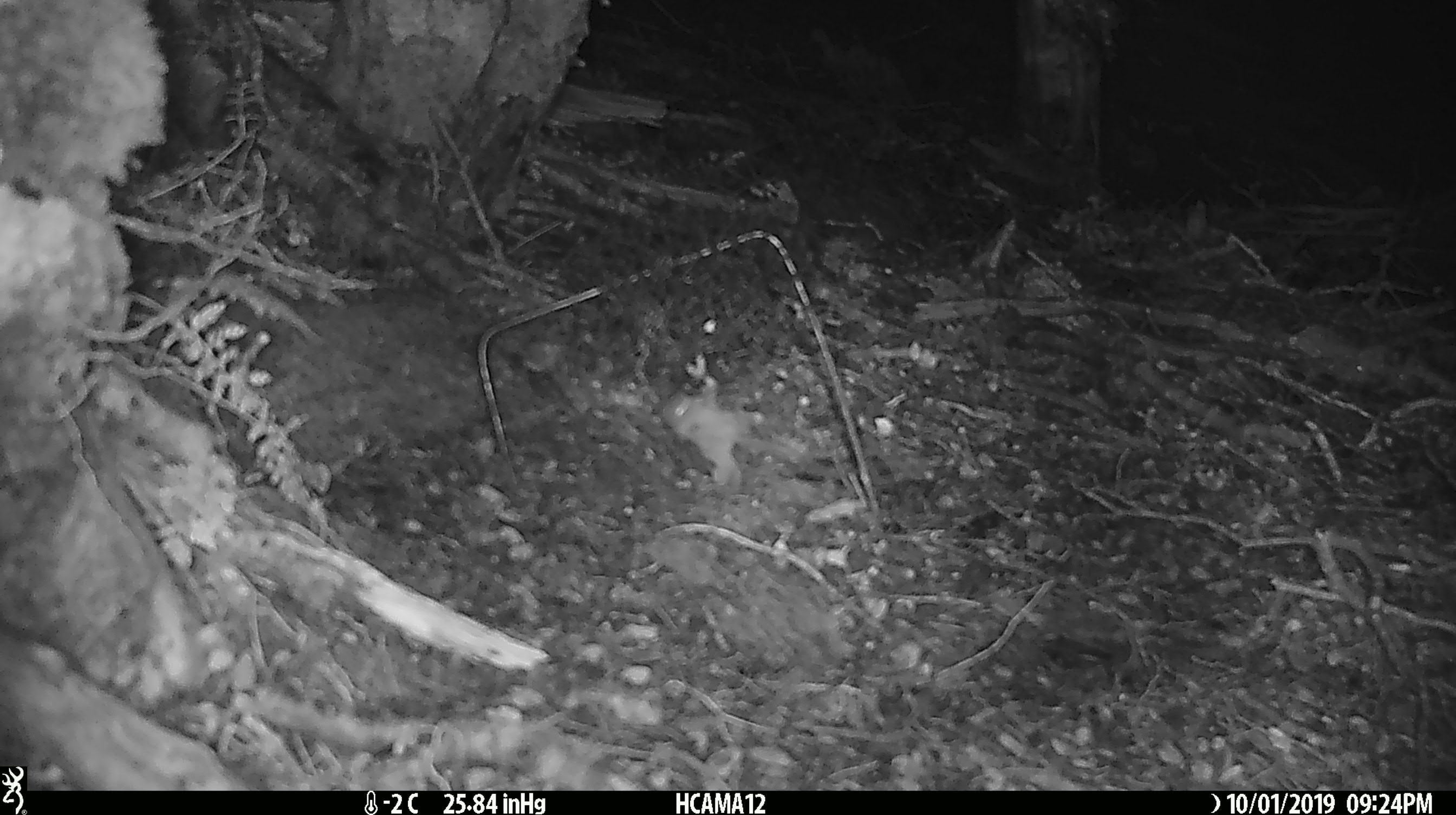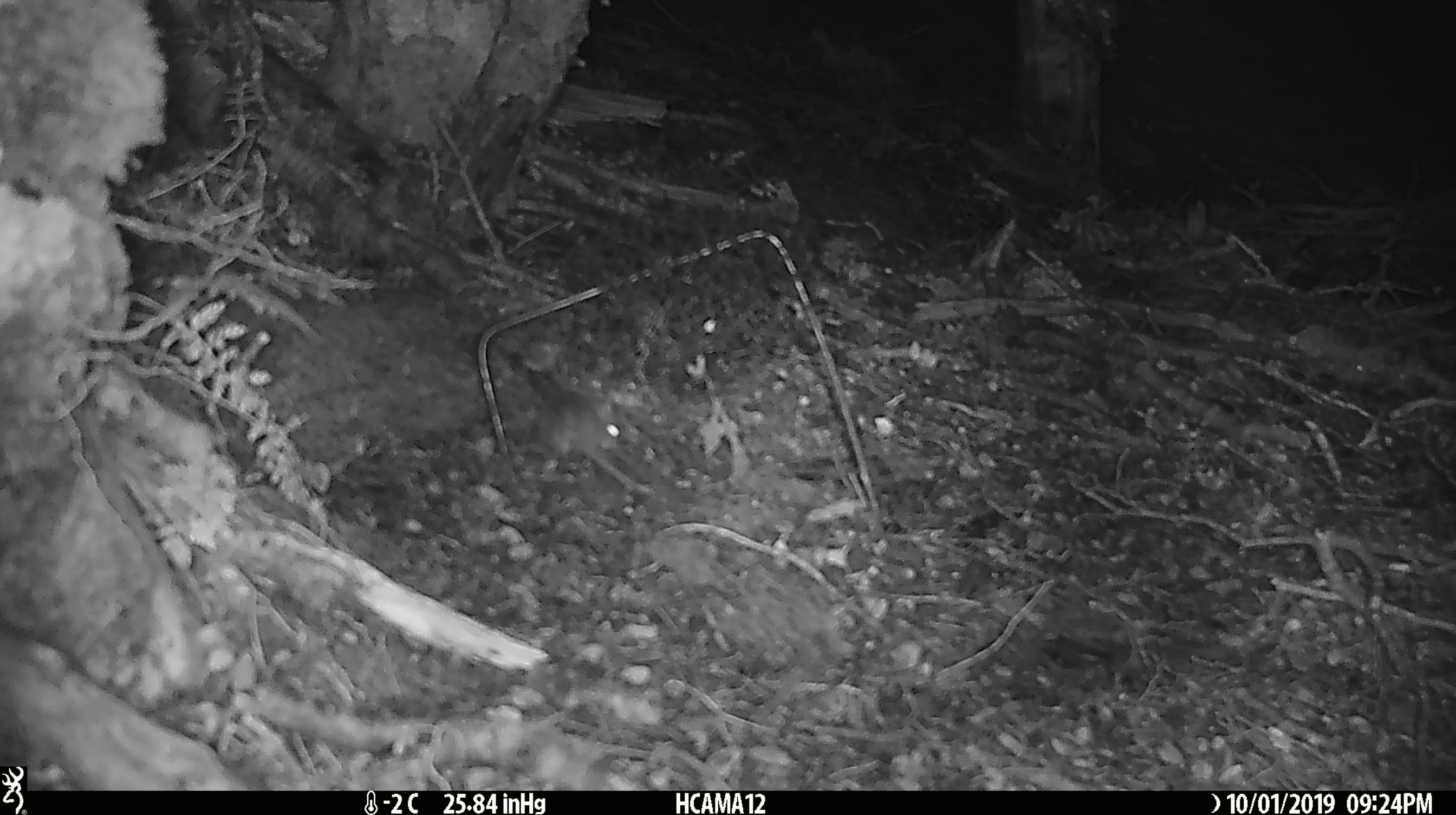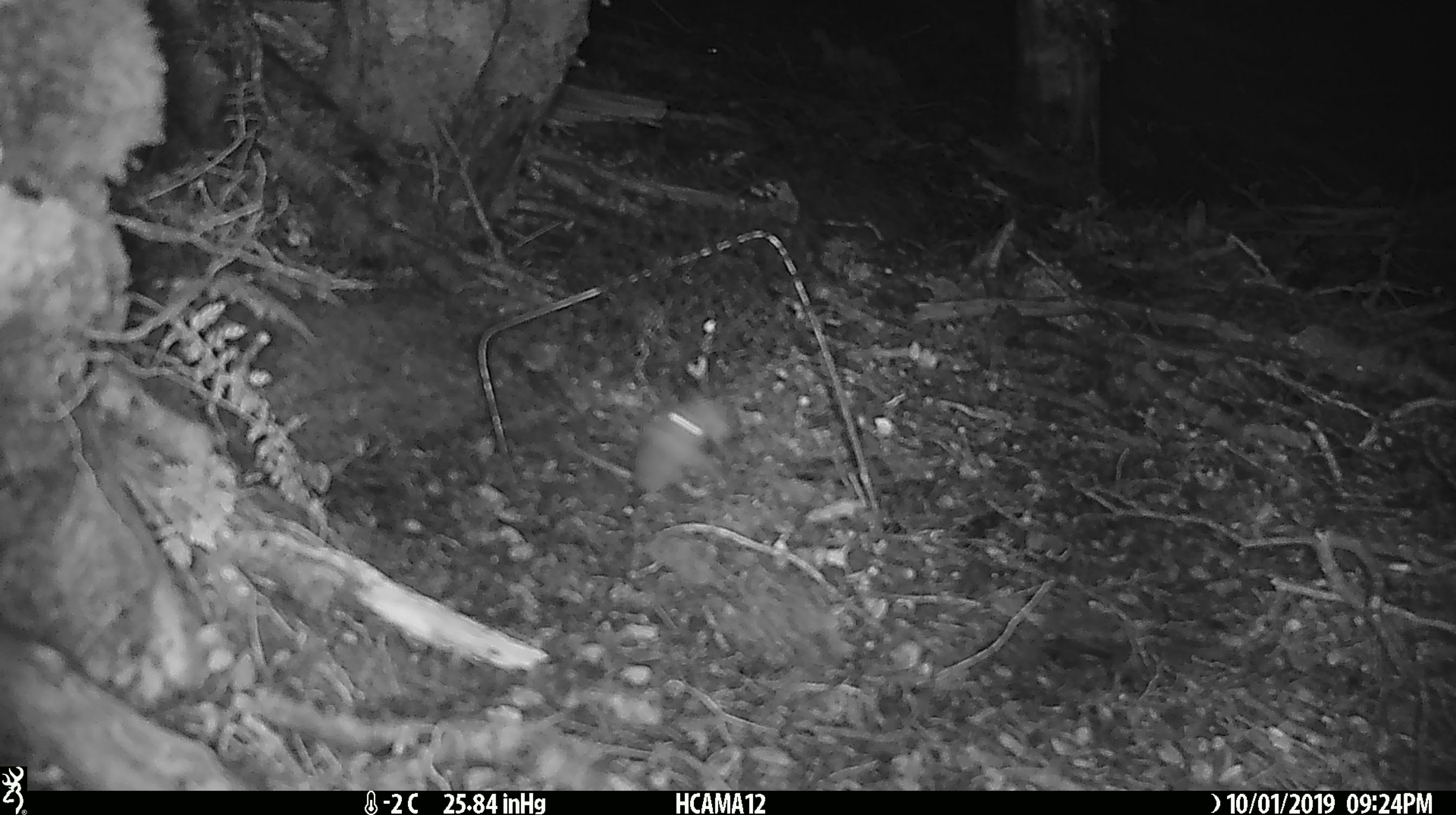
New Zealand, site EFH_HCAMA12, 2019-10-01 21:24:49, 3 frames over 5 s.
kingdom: Animalia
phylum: Chordata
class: Mammalia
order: Rodentia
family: Muridae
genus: Mus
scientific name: Mus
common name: mouse